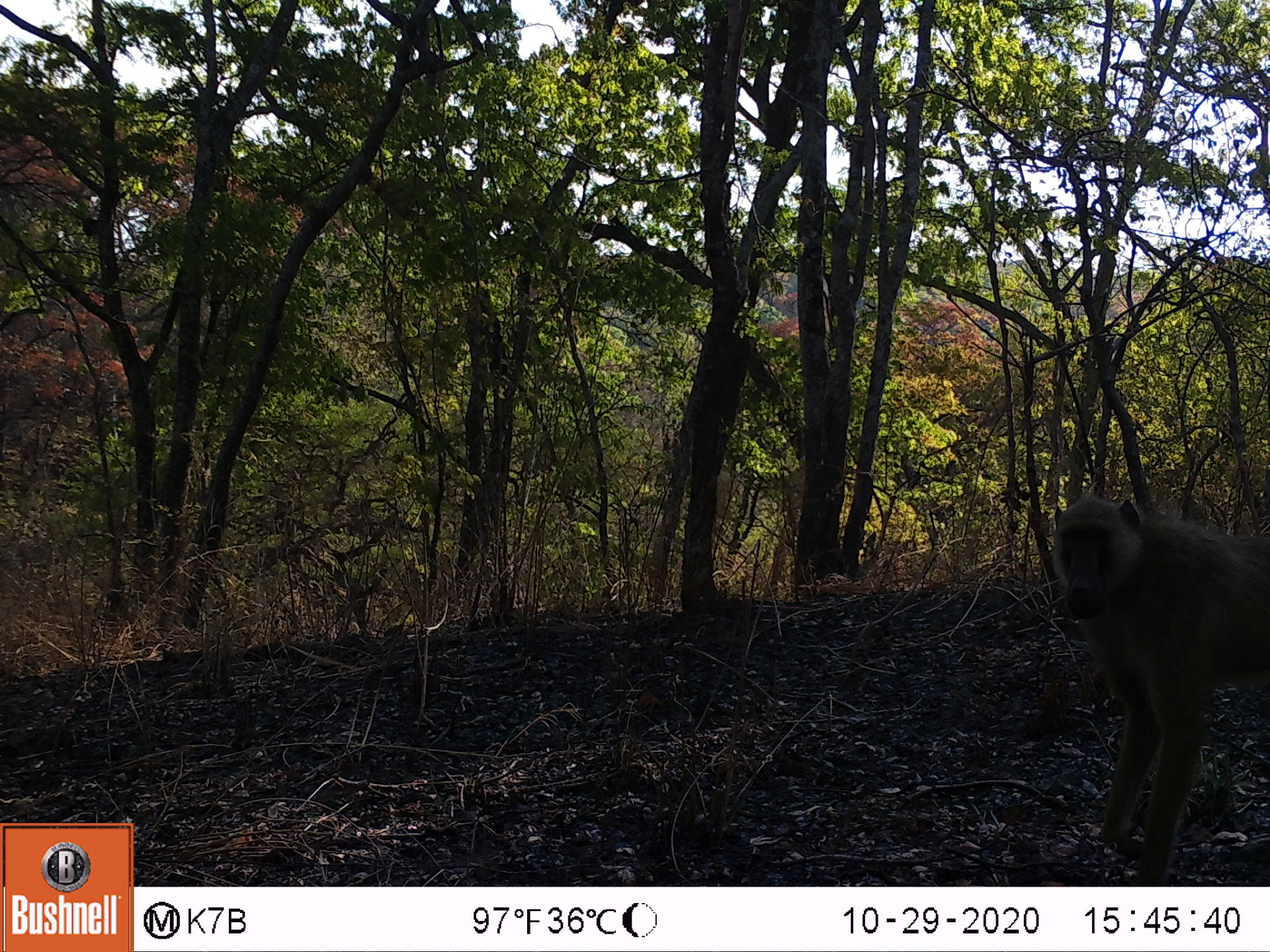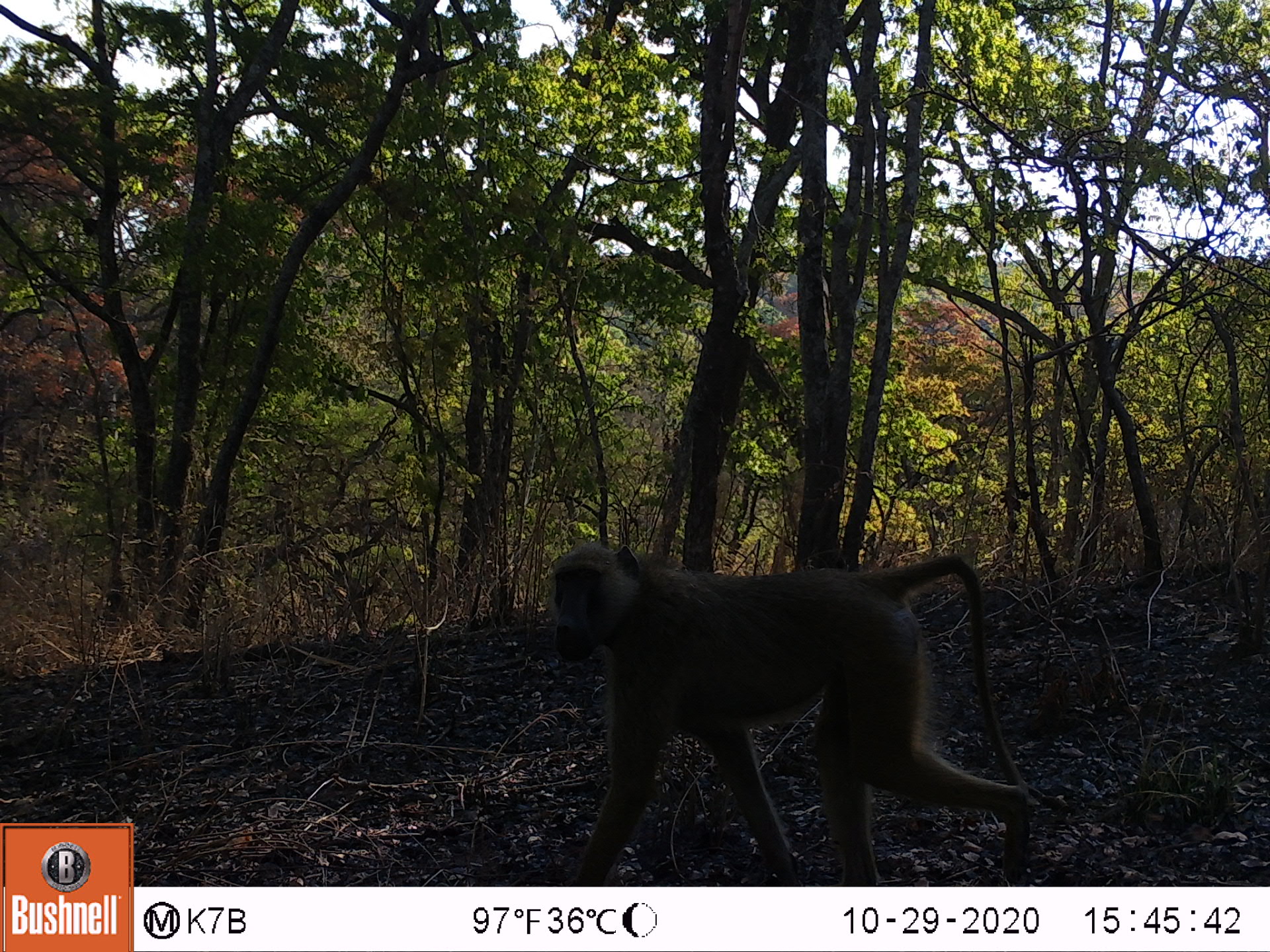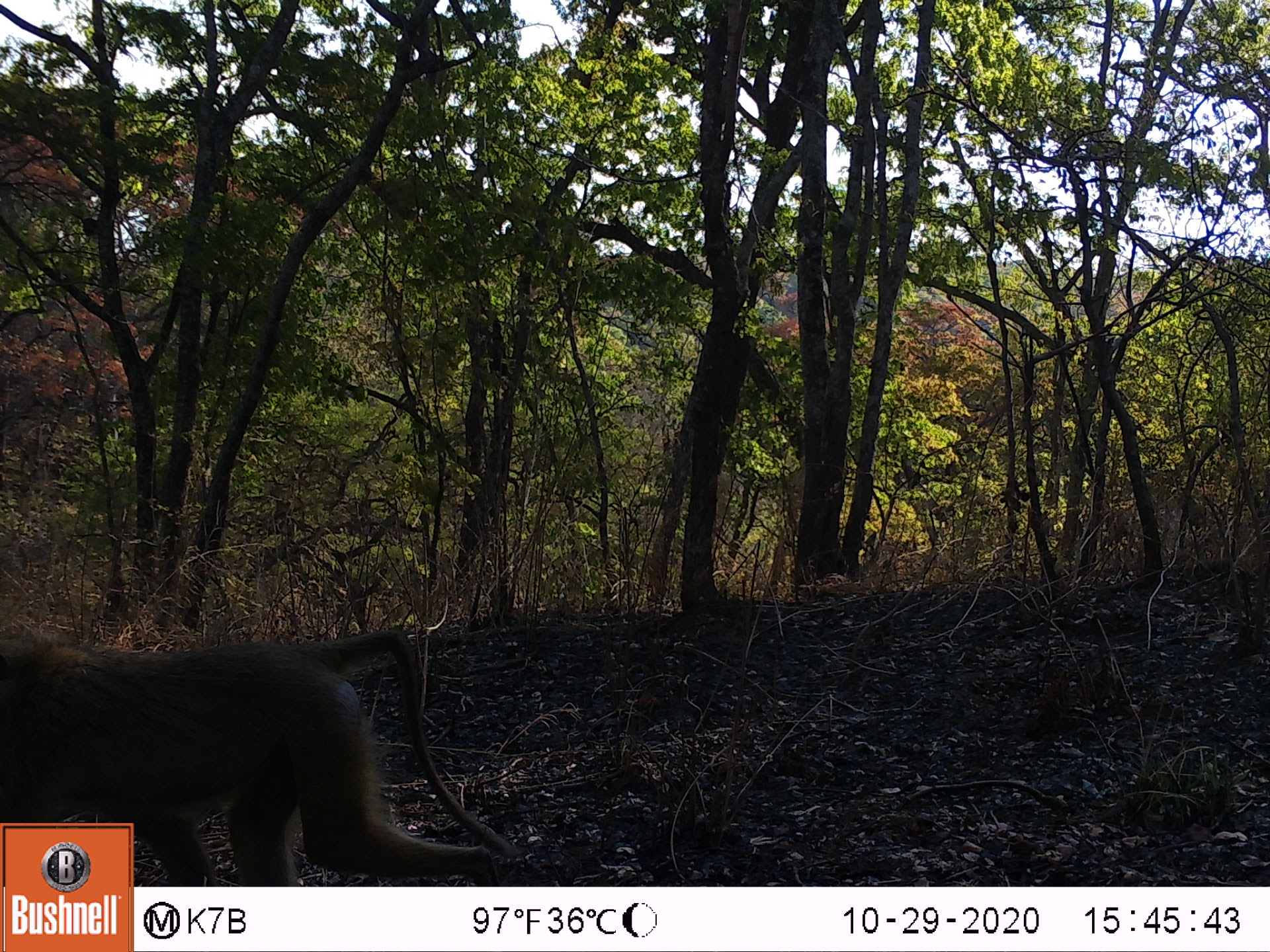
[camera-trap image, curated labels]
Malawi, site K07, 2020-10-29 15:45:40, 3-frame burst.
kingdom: Animalia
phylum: Chordata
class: Mammalia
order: Primates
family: Cercopithecidae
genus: Papio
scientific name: Papio cynocephalus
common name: yellow baboon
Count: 1.